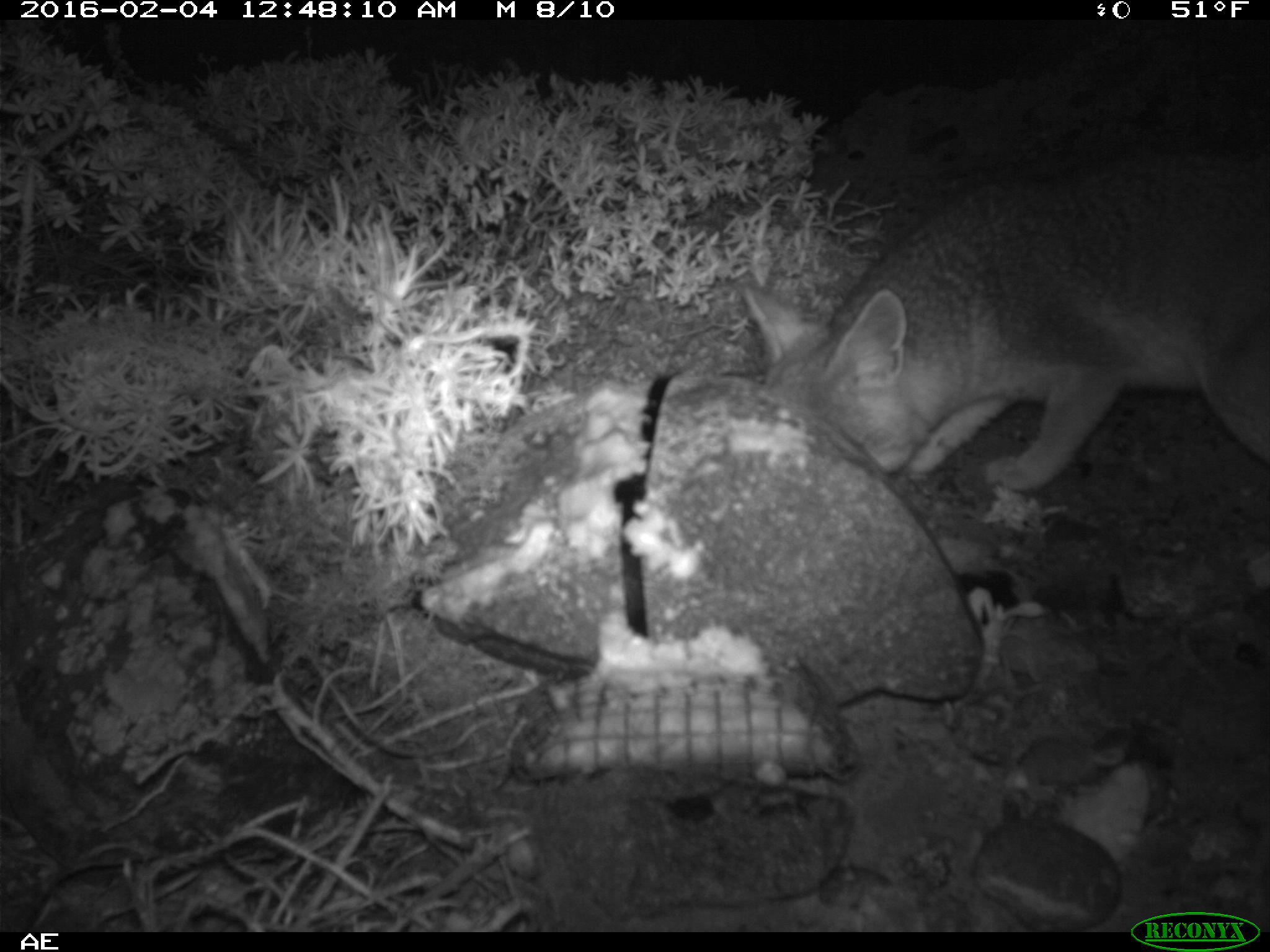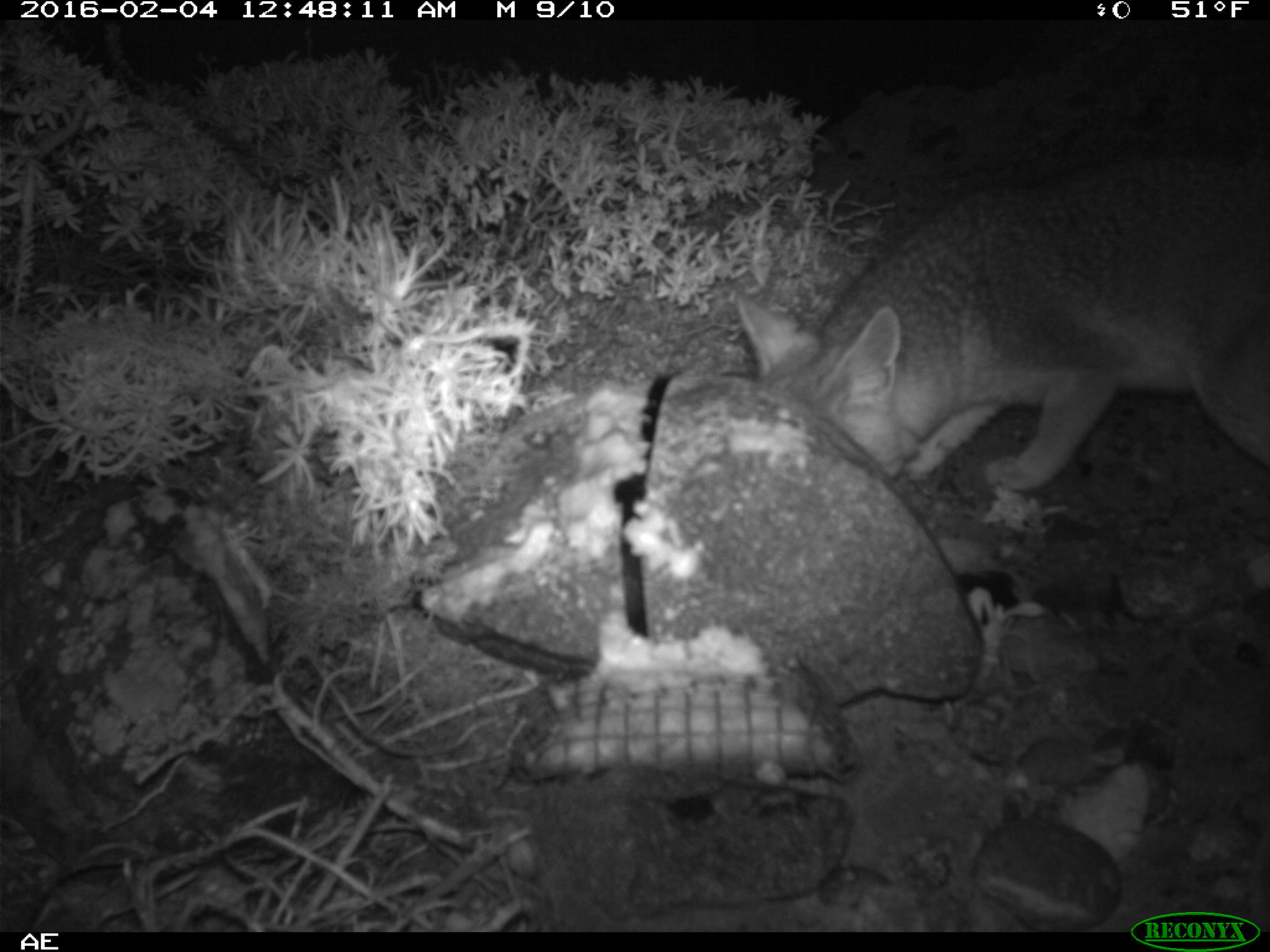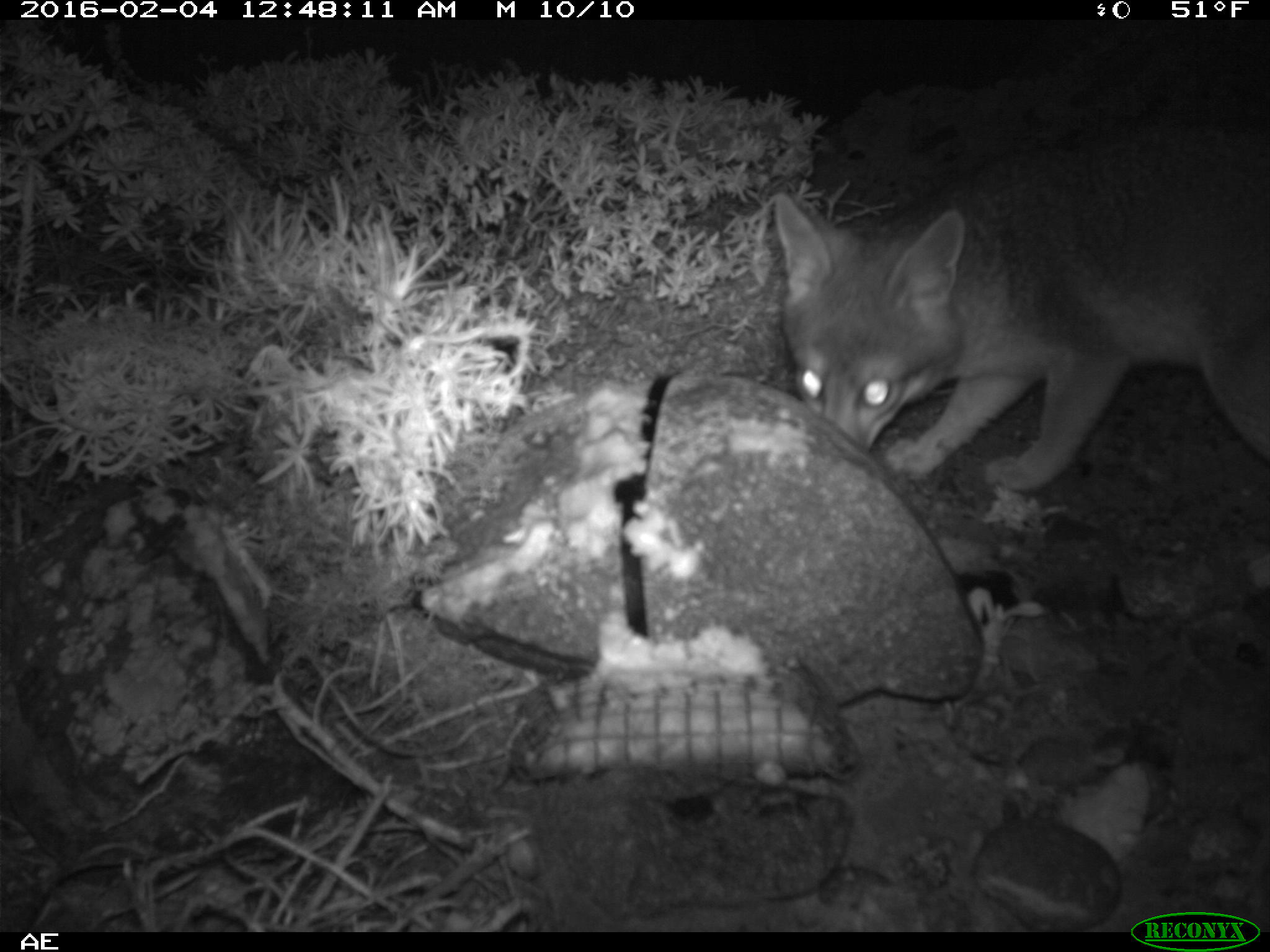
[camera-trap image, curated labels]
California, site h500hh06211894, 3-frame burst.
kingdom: Animalia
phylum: Chordata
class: Mammalia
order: Carnivora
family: Canidae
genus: Urocyon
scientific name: Urocyon littoralis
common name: island fox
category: fox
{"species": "fox (island fox) (Urocyon littoralis)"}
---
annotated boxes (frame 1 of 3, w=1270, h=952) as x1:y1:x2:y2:
fox: 742:146:1269:490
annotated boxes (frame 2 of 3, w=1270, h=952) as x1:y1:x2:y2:
fox: 734:136:1269:490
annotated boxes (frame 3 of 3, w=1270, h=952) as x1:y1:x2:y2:
fox: 775:126:1269:488